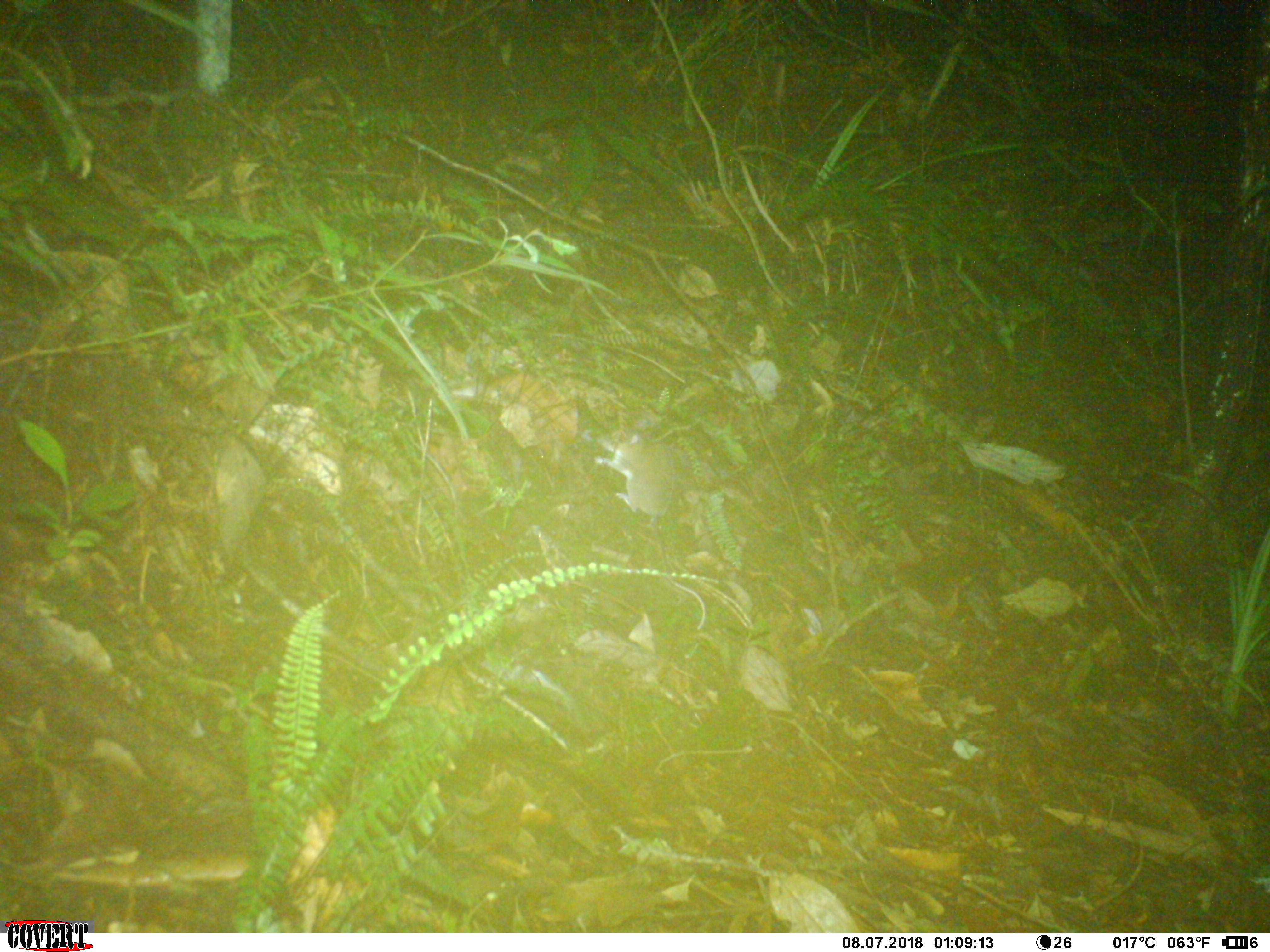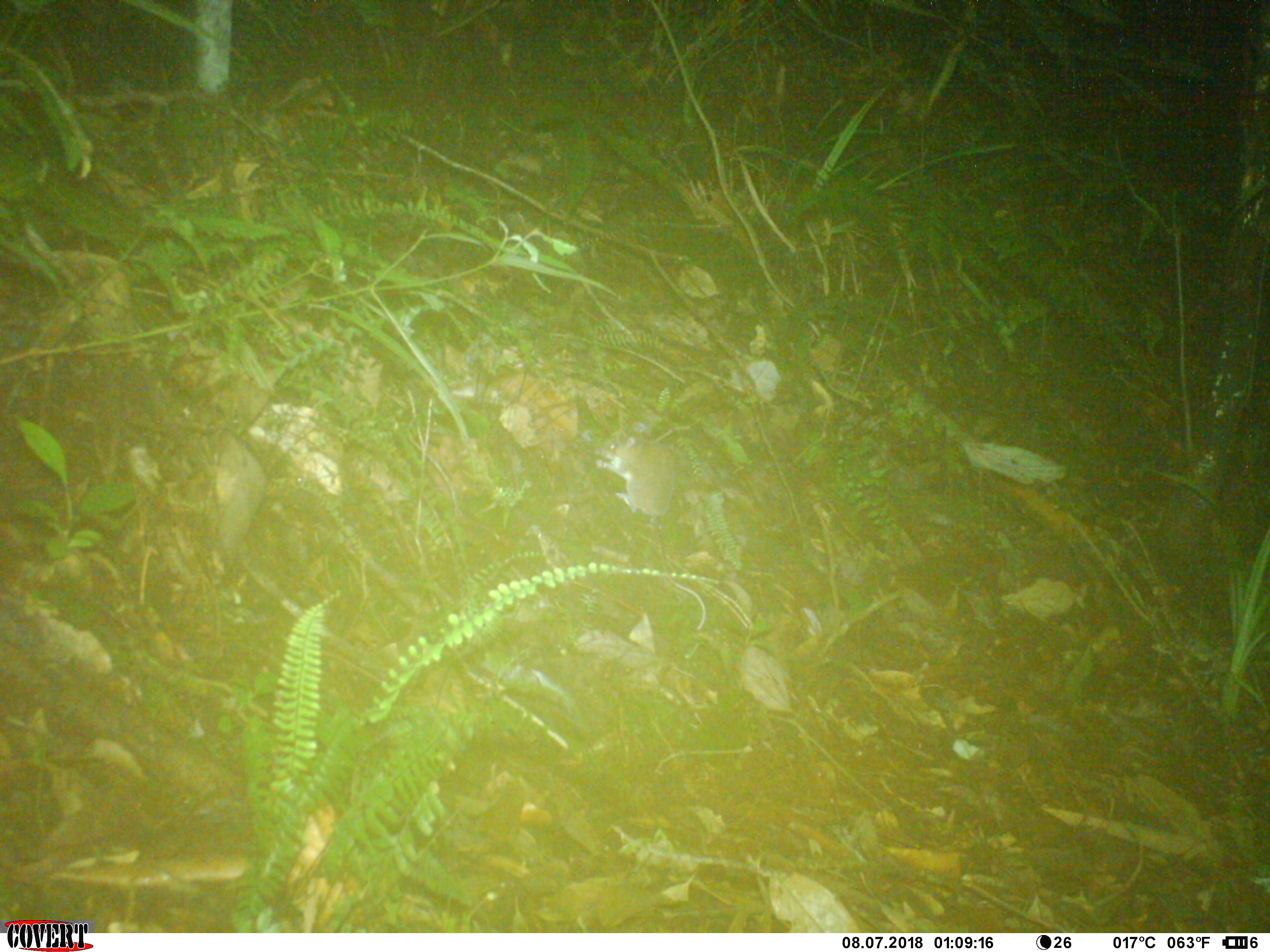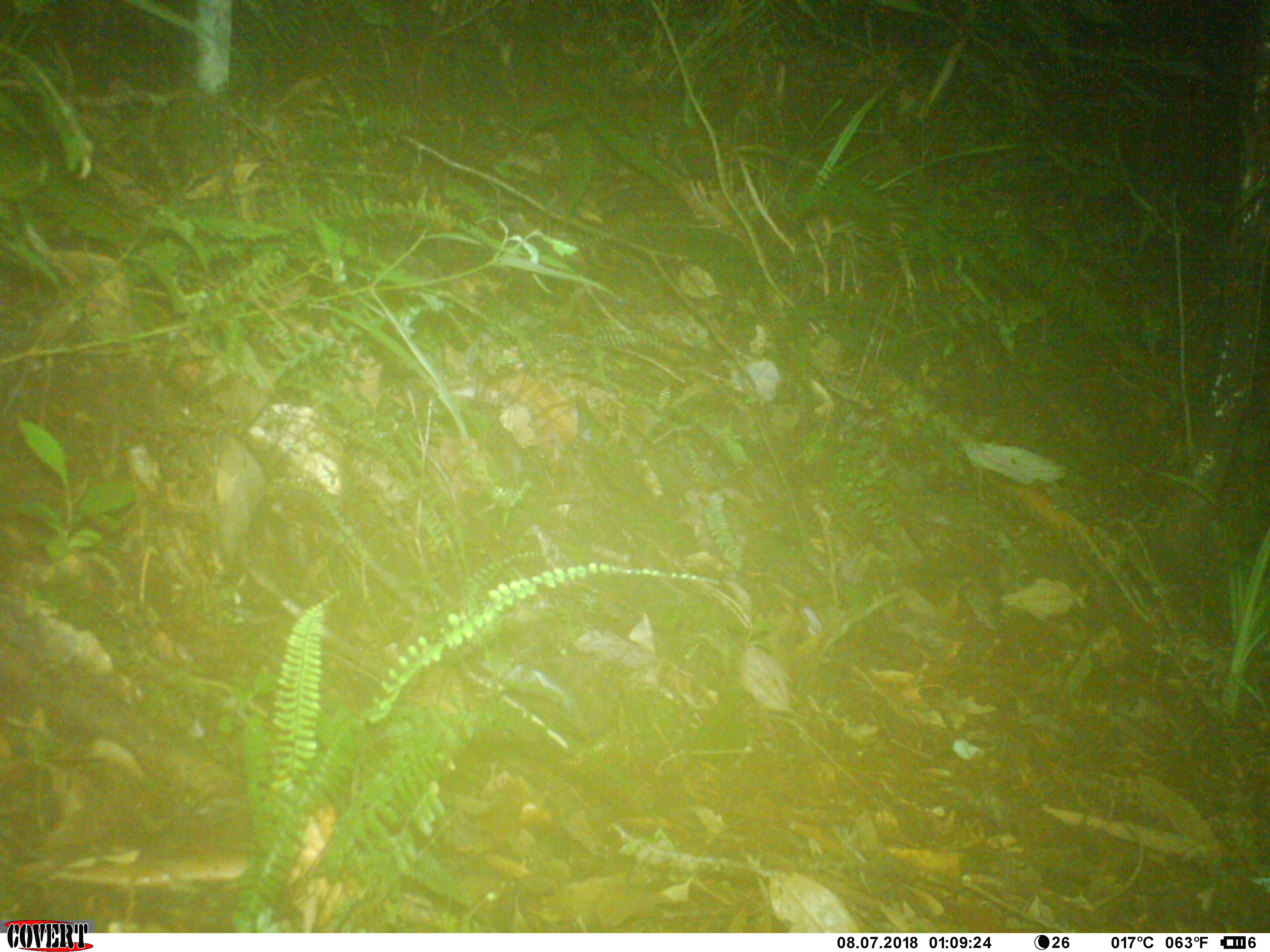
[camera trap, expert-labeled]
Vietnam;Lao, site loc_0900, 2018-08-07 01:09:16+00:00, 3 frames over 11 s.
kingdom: Animalia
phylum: Chordata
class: Mammalia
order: Rodentia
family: Muridae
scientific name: Muridae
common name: old-world mice and rats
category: unidentified murid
Unidentified murid (old-world mice and rats) (Muridae). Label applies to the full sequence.